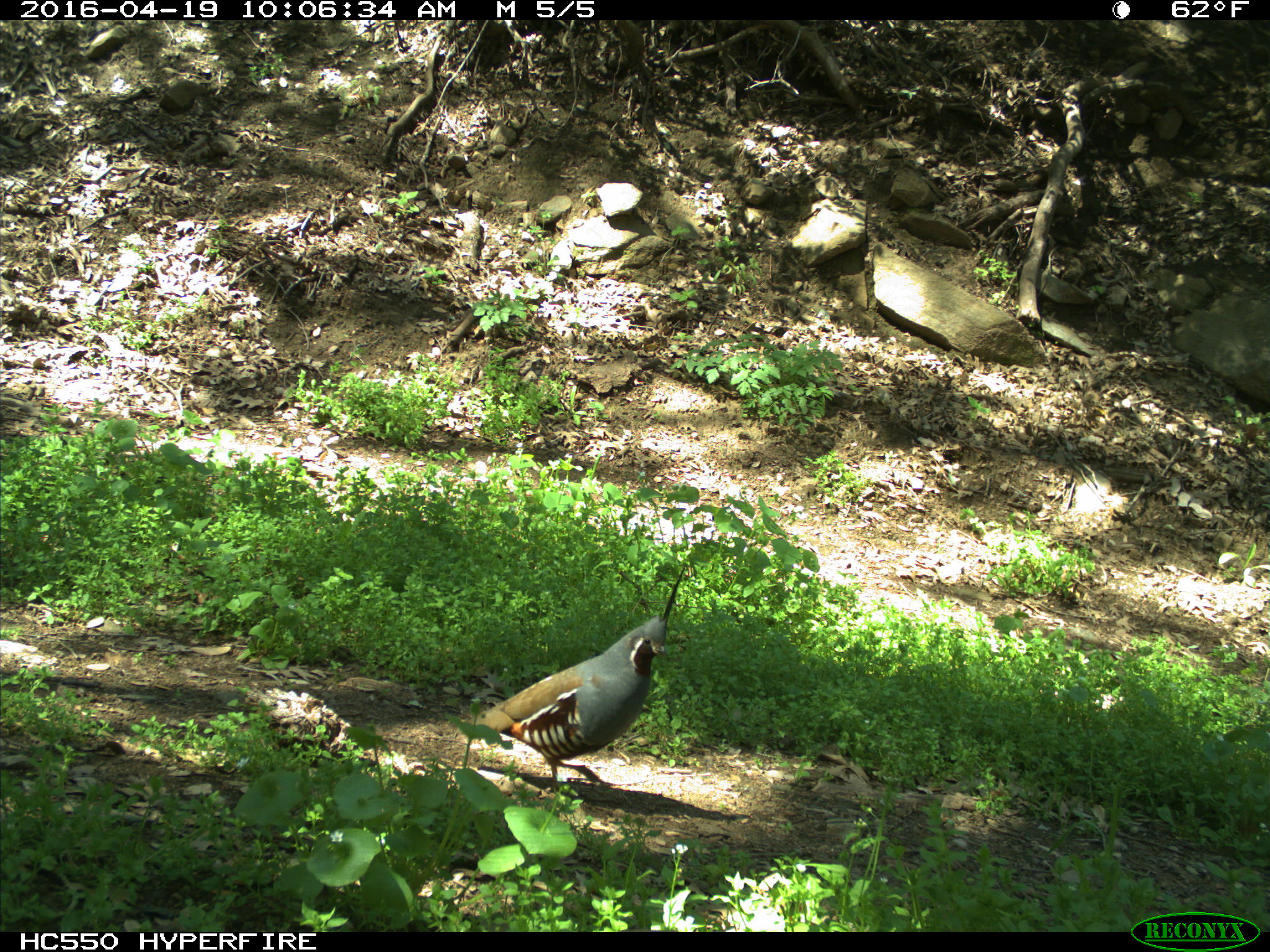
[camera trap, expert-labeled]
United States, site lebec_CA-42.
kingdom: Animalia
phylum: Chordata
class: Aves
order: Galliformes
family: Odontophoridae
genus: Callipepla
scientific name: Callipepla californica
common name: california quail